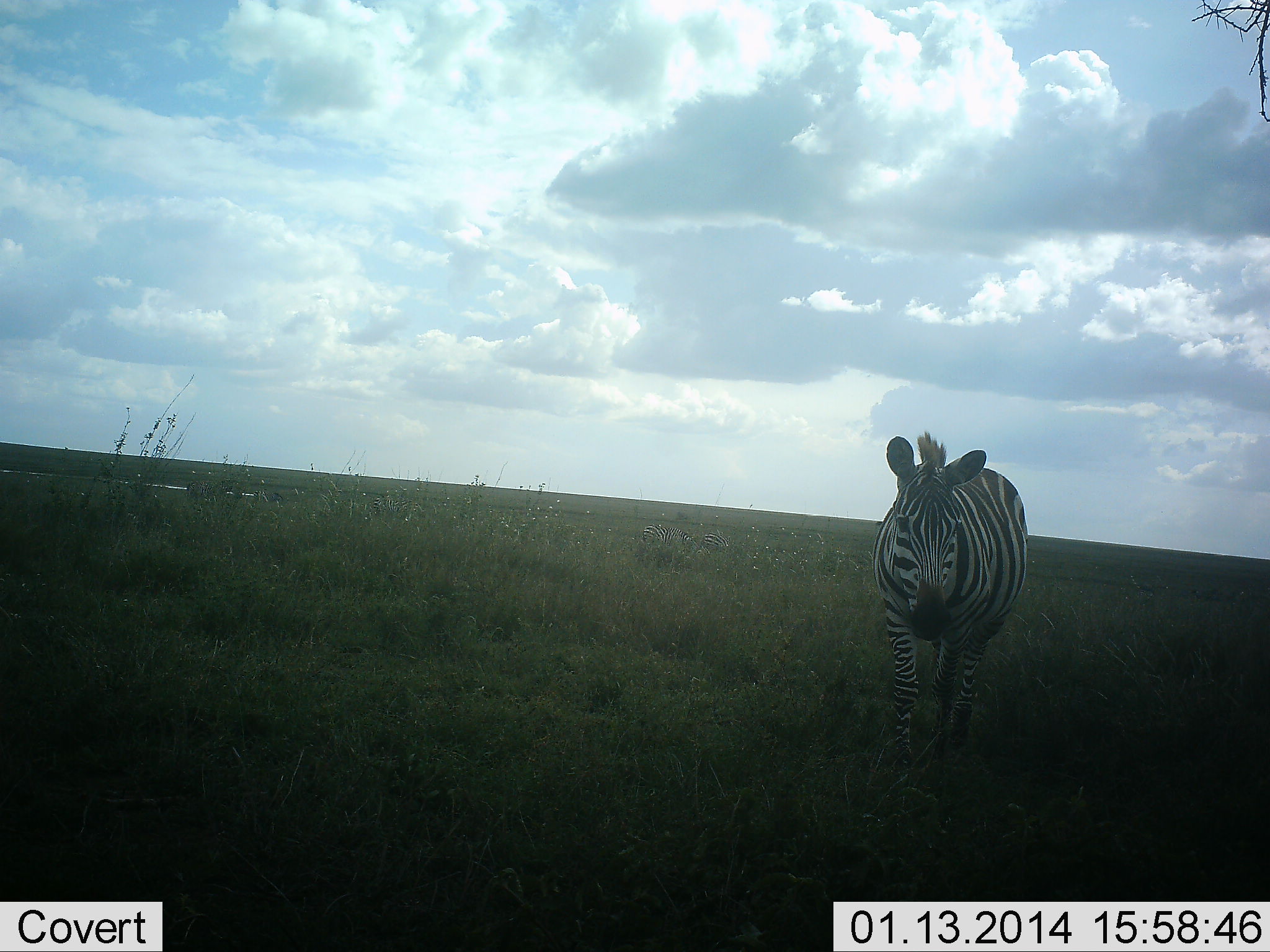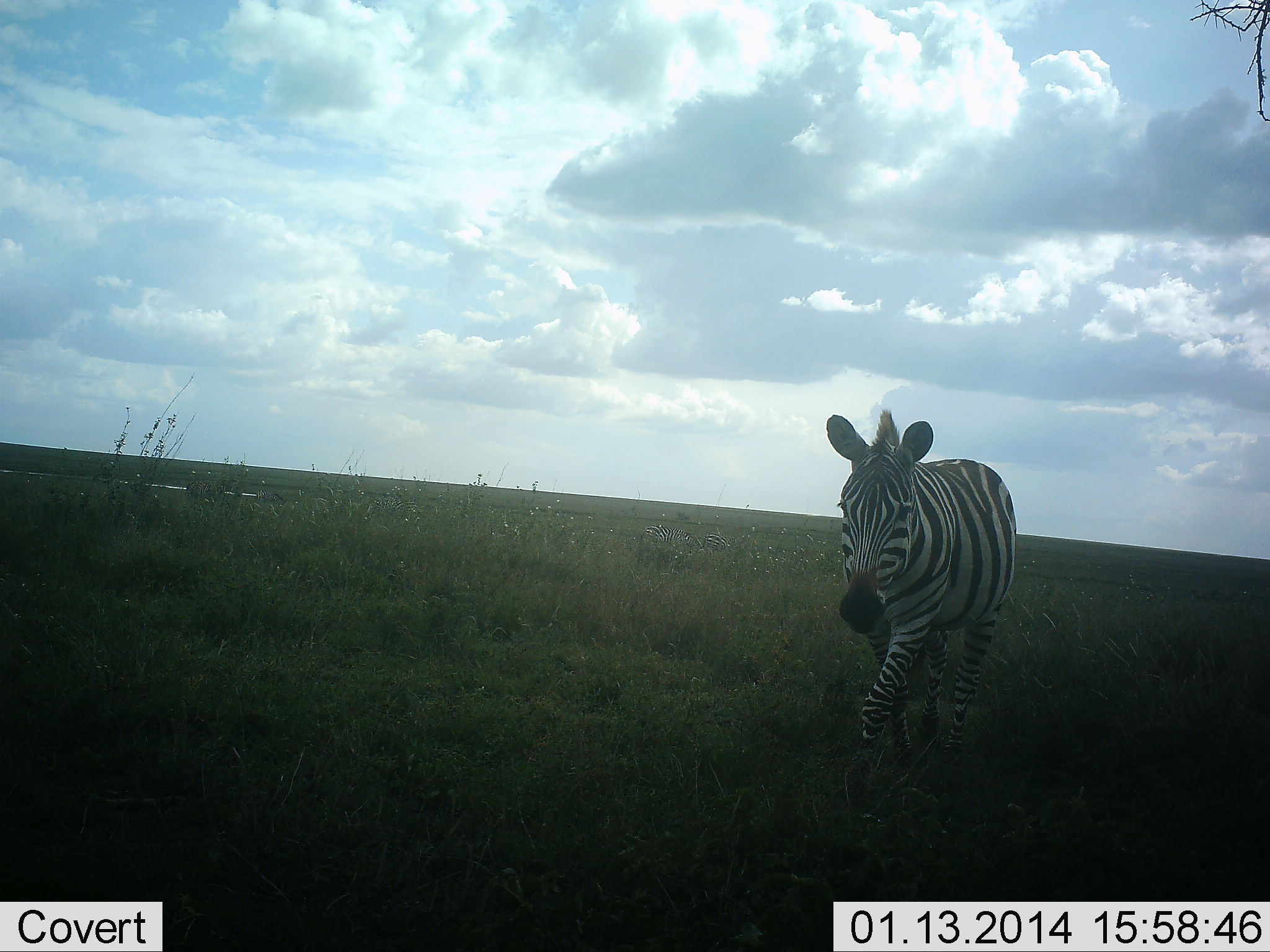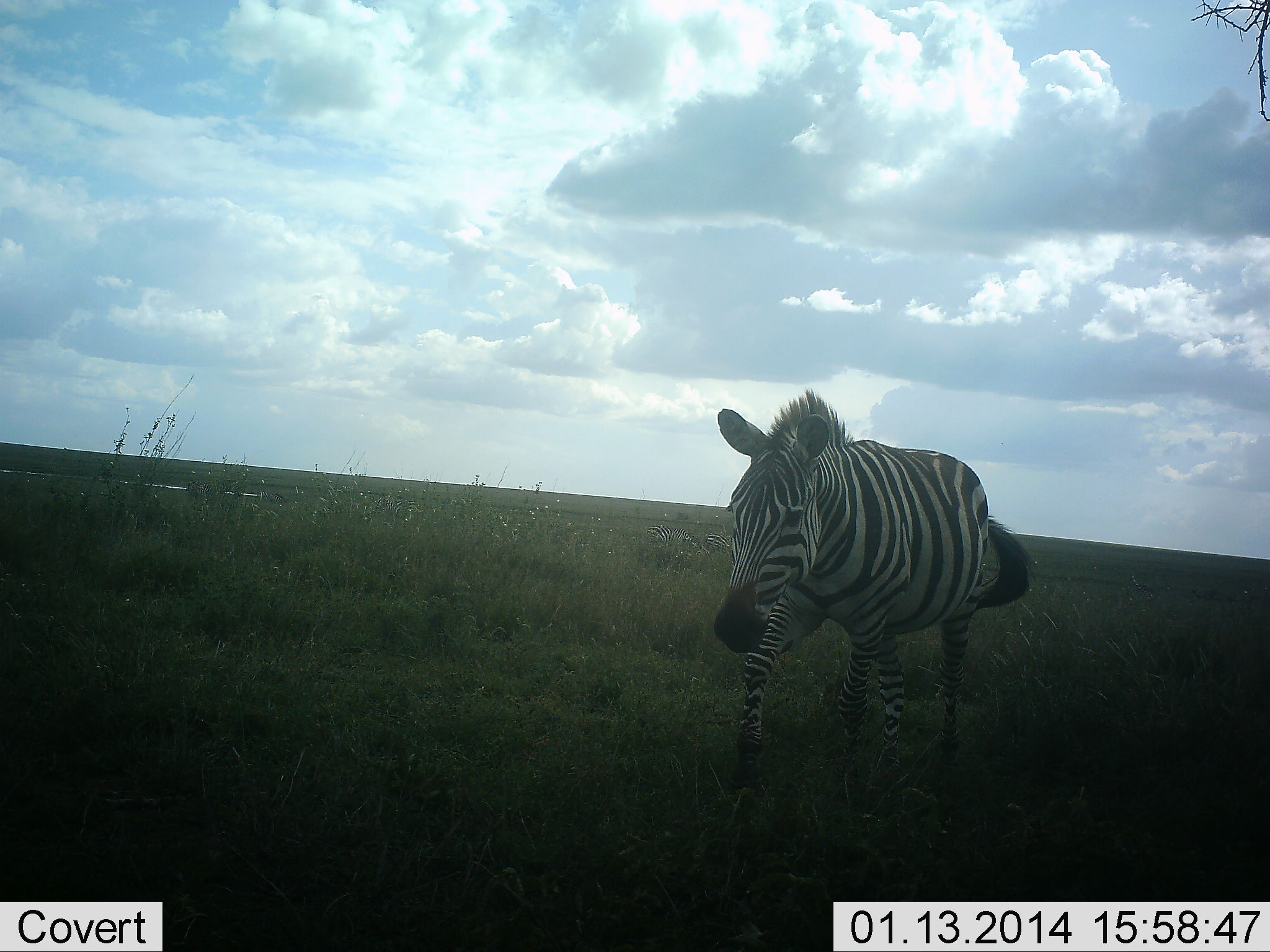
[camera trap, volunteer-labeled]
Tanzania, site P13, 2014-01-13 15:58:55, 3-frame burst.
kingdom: Animalia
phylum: Chordata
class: Mammalia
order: Perissodactyla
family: Equidae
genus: Equus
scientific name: Equus quagga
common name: plains zebra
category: zebra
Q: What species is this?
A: Zebra (plains zebra) (Equus quagga).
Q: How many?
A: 1.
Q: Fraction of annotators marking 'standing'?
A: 0%.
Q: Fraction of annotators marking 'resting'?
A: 0%.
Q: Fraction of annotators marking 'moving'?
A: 100%.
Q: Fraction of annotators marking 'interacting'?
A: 0%.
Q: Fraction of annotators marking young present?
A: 0%.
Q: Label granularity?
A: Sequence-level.